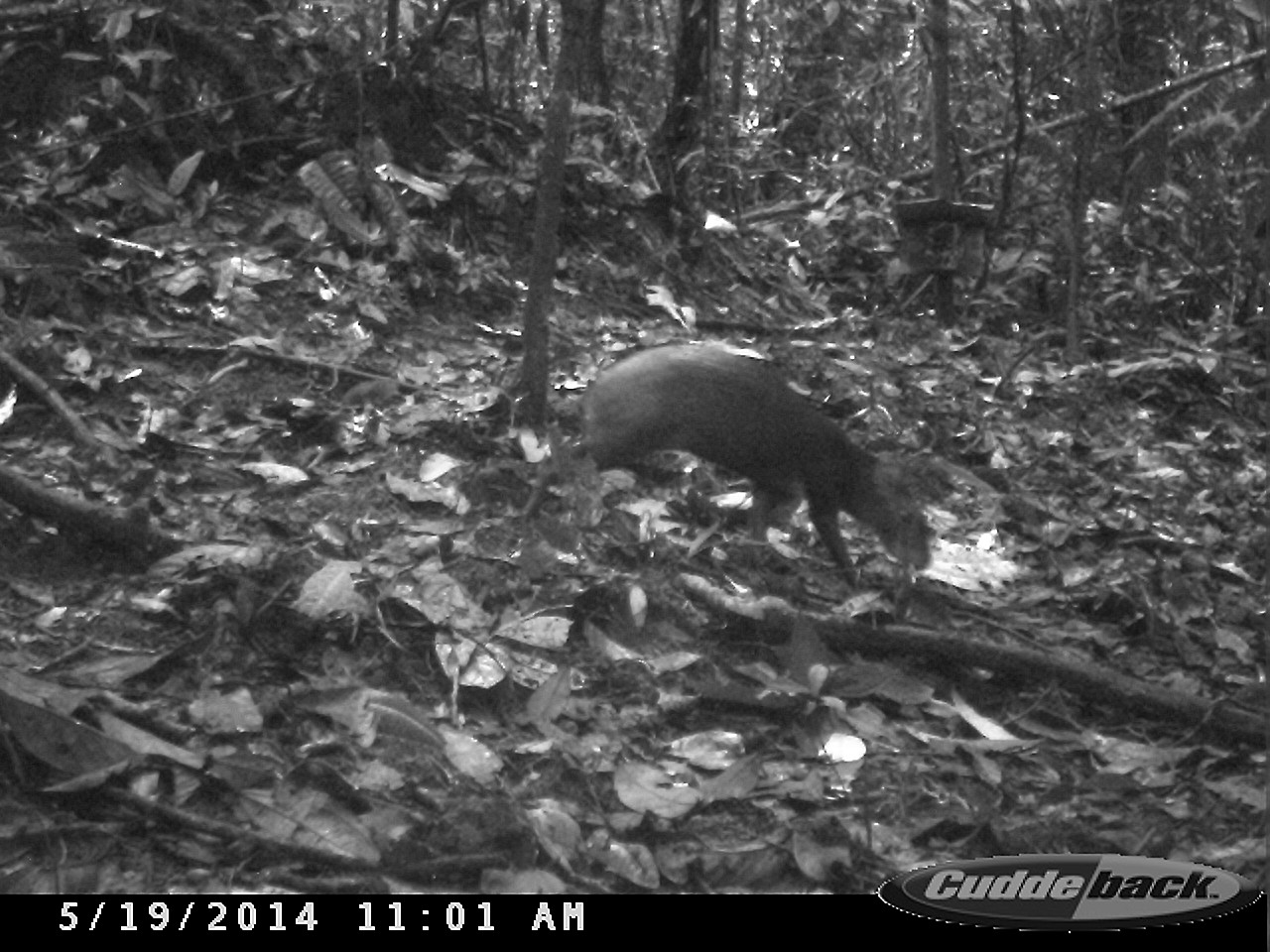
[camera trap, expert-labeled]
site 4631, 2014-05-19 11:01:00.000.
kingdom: Animalia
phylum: Chordata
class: Mammalia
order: Rodentia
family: Dasyproctidae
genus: Dasyprocta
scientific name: Dasyprocta leporina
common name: red-rumped agouti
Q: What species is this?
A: Dasyprocta leporina (red-rumped agouti).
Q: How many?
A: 1.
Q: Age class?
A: Adult.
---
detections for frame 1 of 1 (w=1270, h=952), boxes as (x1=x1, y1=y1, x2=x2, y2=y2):
dasyprocta leporina: (x1=512, y1=342, x2=932, y2=589)